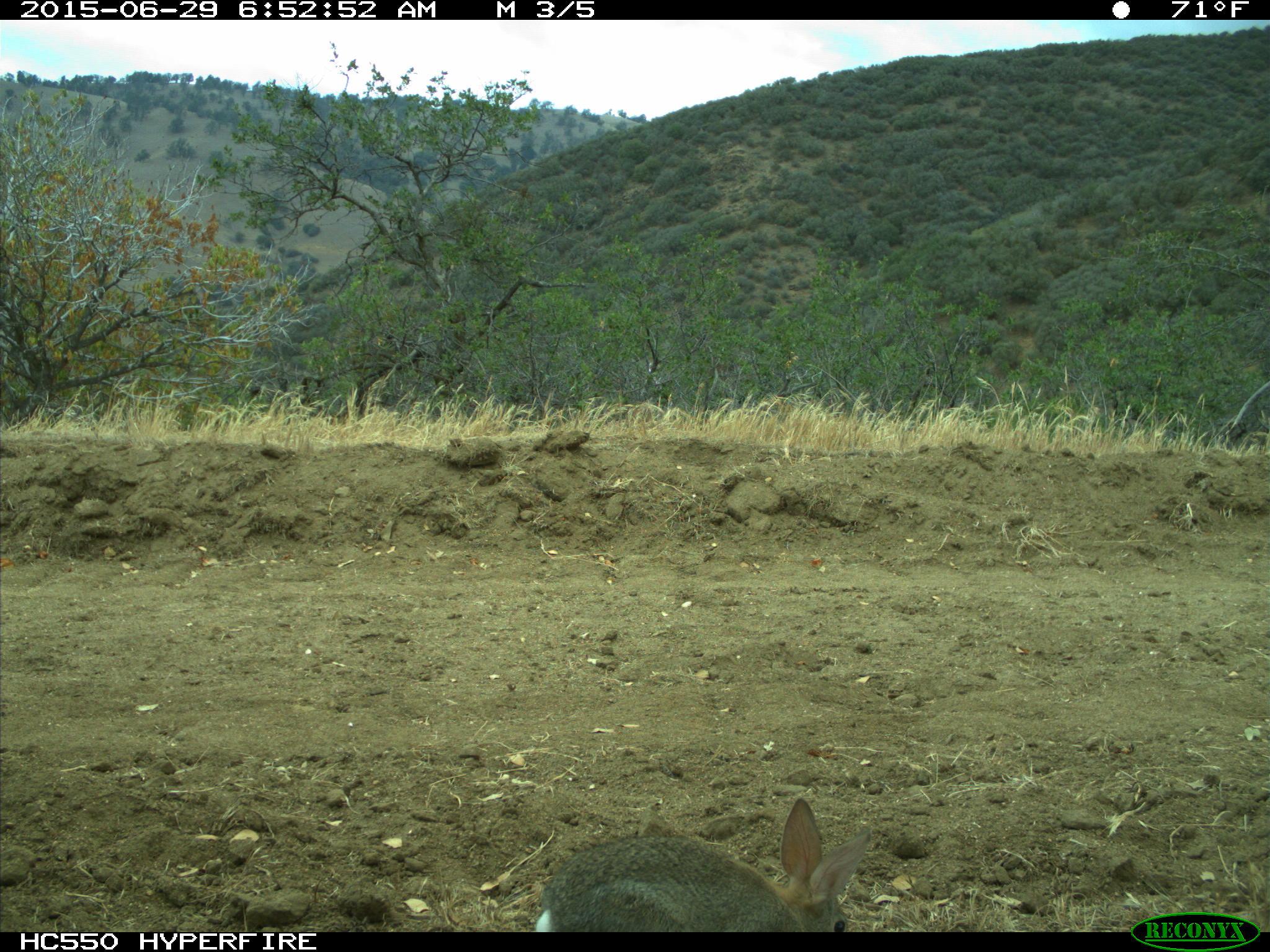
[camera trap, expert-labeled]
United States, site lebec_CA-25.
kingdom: Animalia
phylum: Chordata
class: Mammalia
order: Lagomorpha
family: Leporidae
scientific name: Leporidae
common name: rabbits and hares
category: unidentified rabbit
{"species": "unidentified rabbit (rabbits and hares) (Leporidae)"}